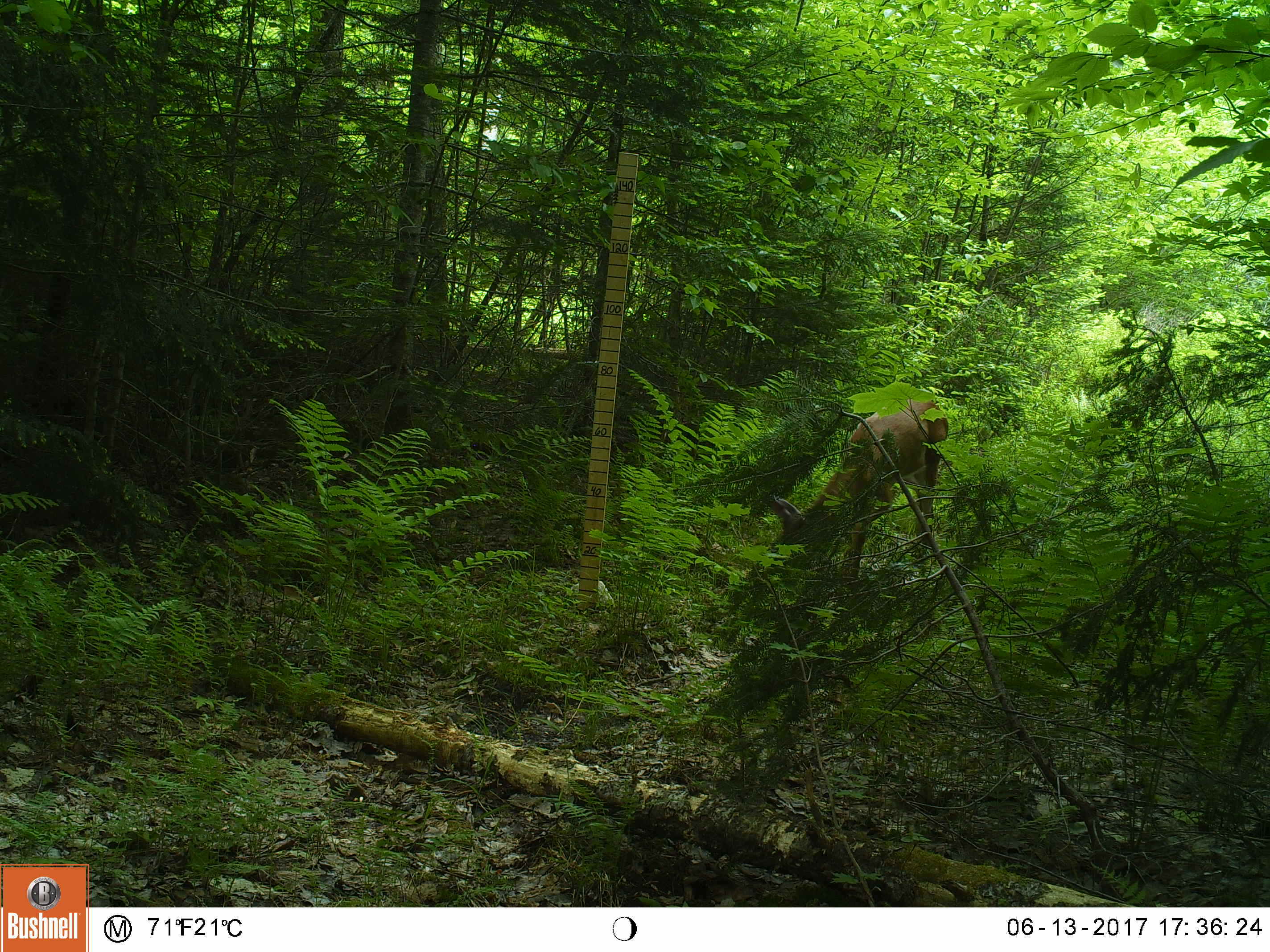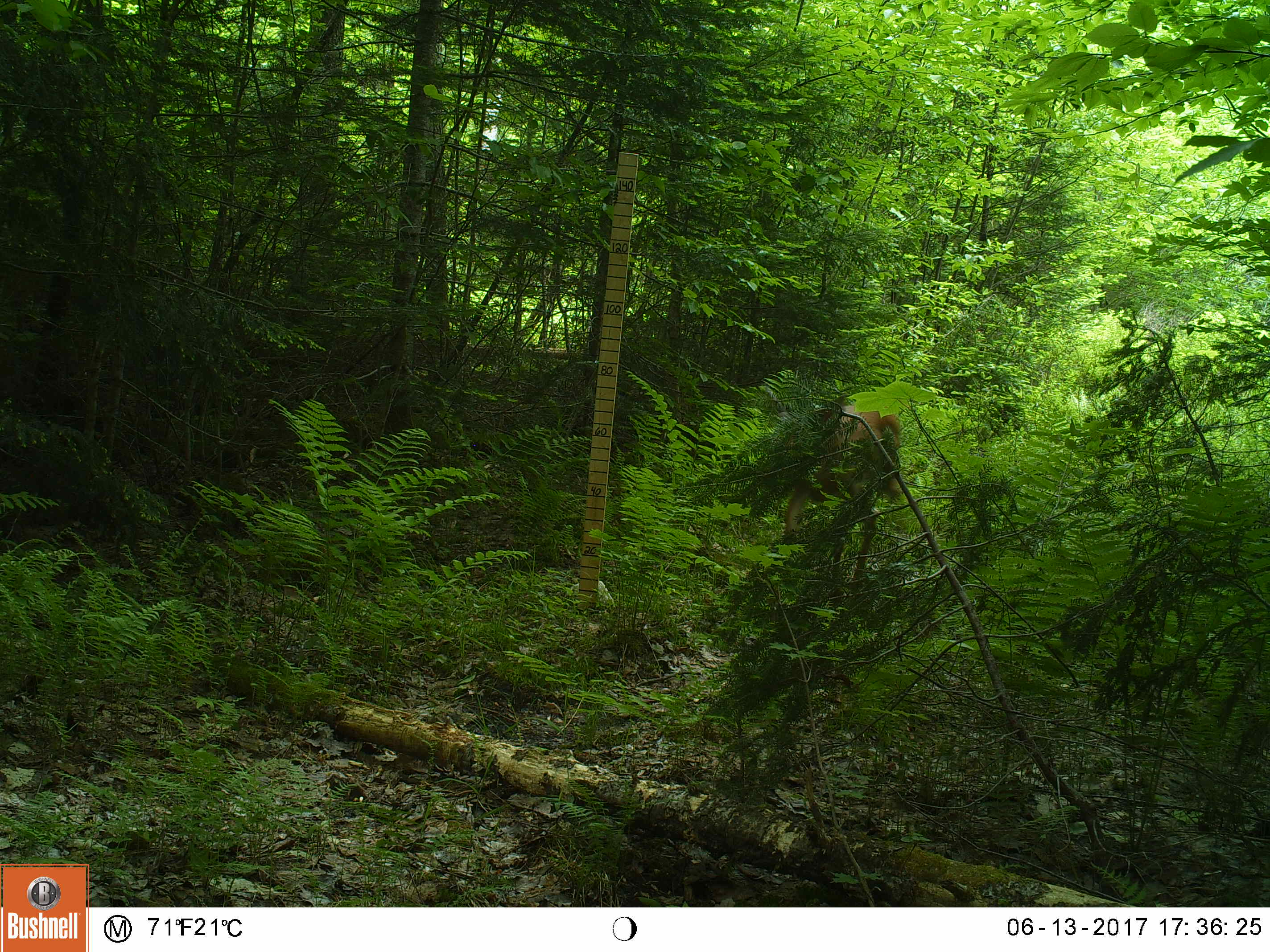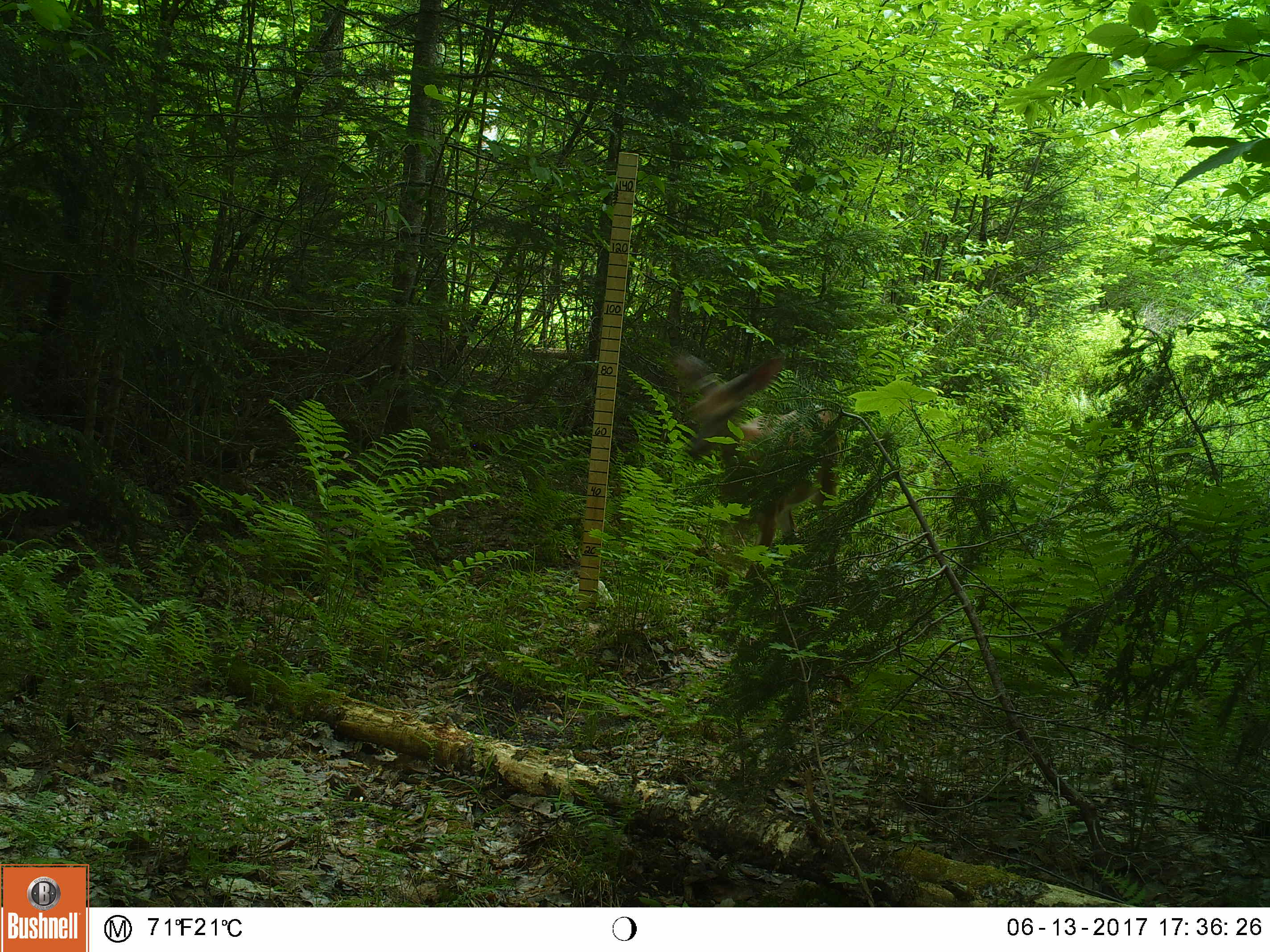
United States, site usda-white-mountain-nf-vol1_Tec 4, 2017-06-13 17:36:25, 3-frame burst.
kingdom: Animalia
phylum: Chordata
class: Mammalia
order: Artiodactyla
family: Cervidae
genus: Odocoileus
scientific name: Odocoileus virginianus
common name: white-tailed deer